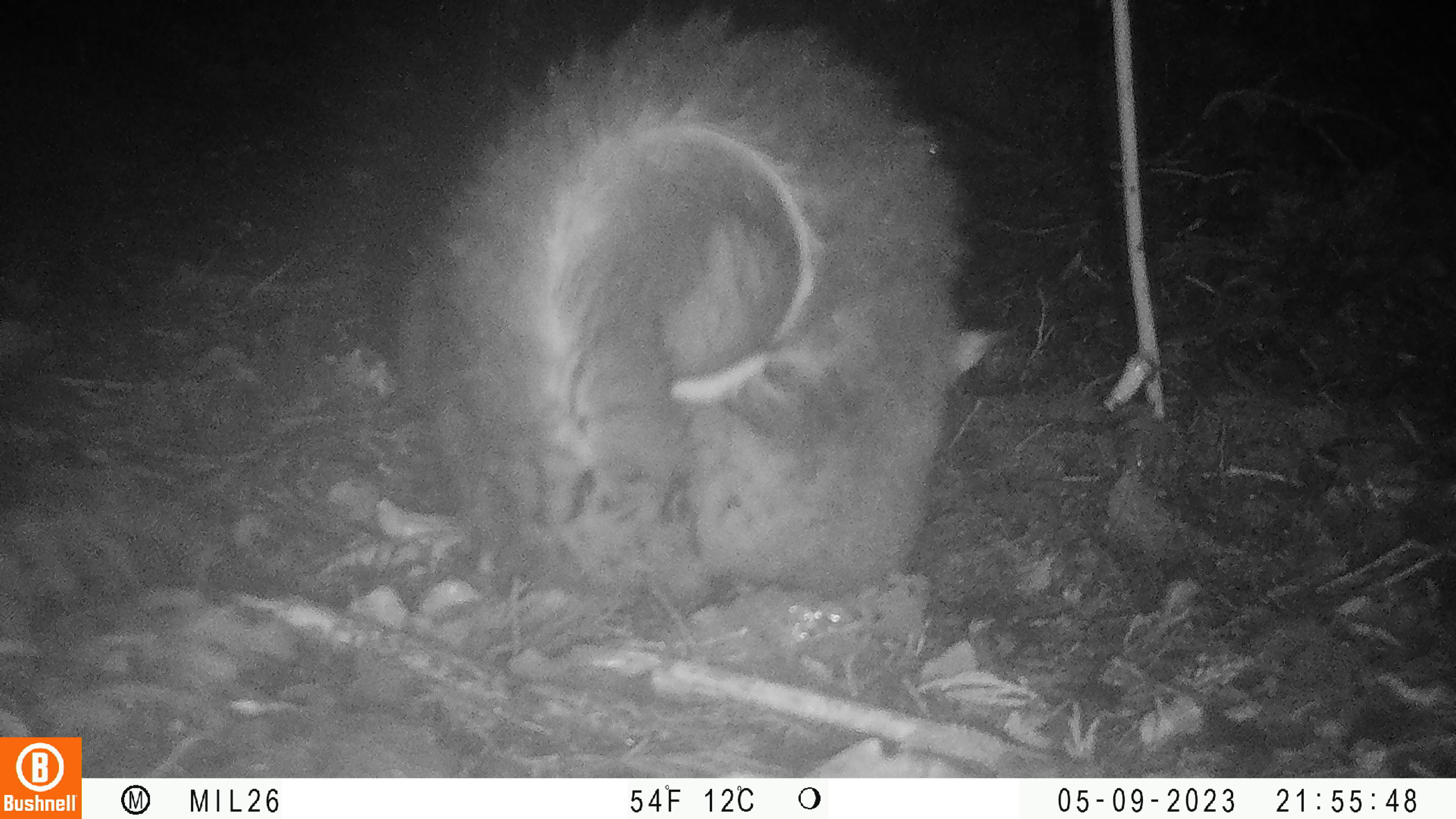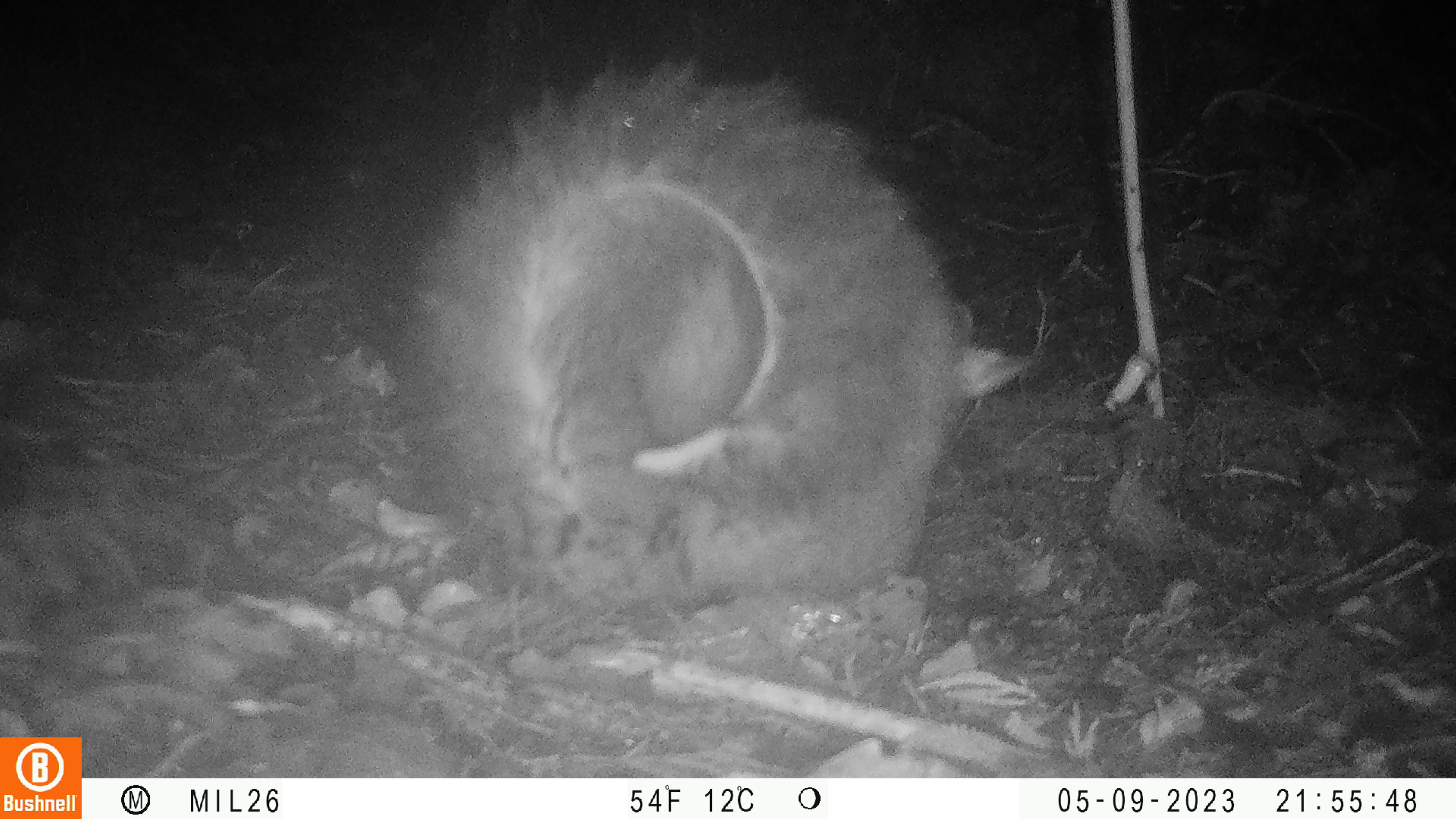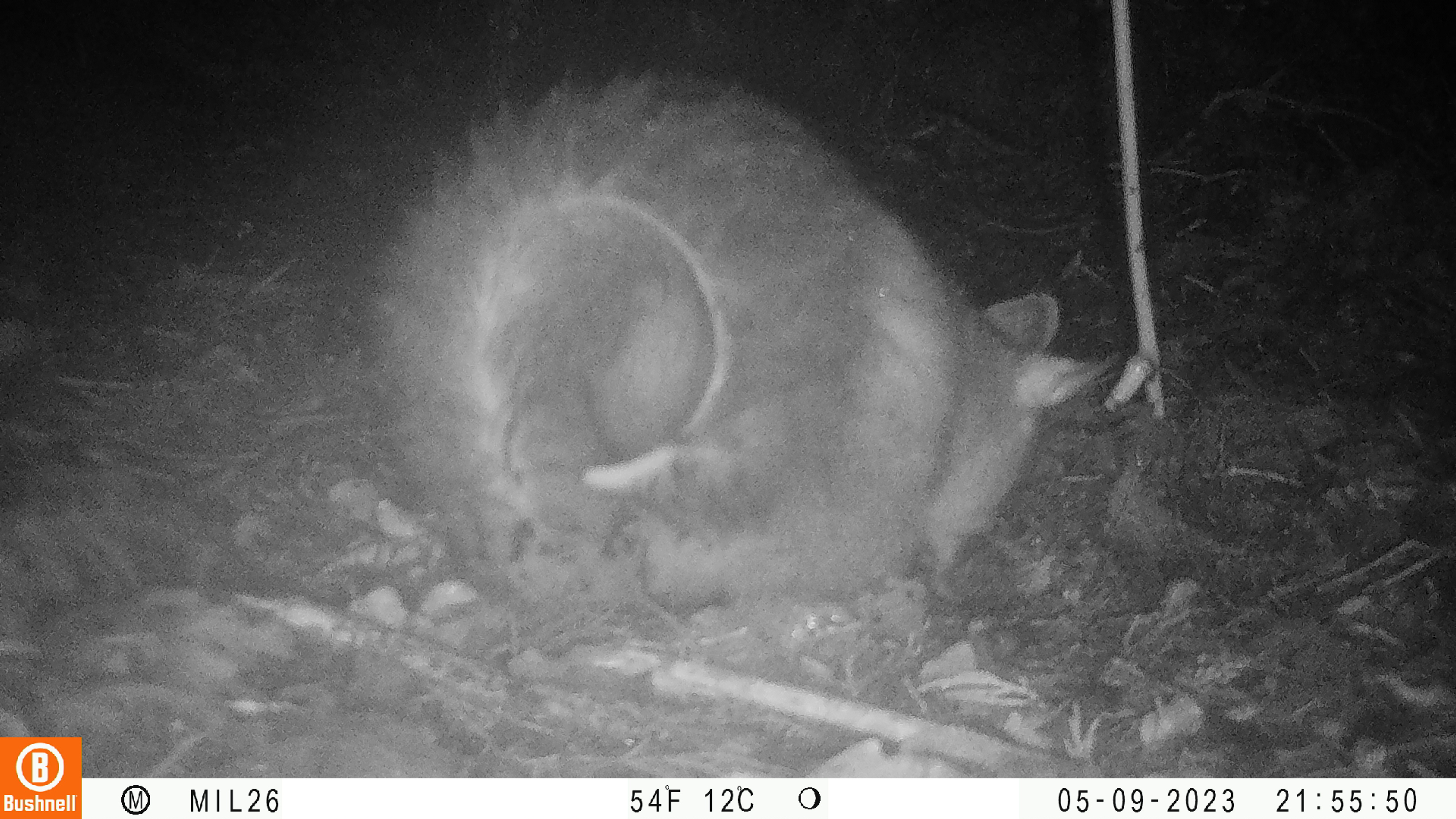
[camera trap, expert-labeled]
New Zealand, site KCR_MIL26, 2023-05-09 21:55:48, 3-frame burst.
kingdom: Animalia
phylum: Chordata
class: Mammalia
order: Diprotodontia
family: Phalangeridae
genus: Trichosurus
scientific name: Trichosurus vulpecula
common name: common brushtail possum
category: possum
Possum (common brushtail possum) (Trichosurus vulpecula).